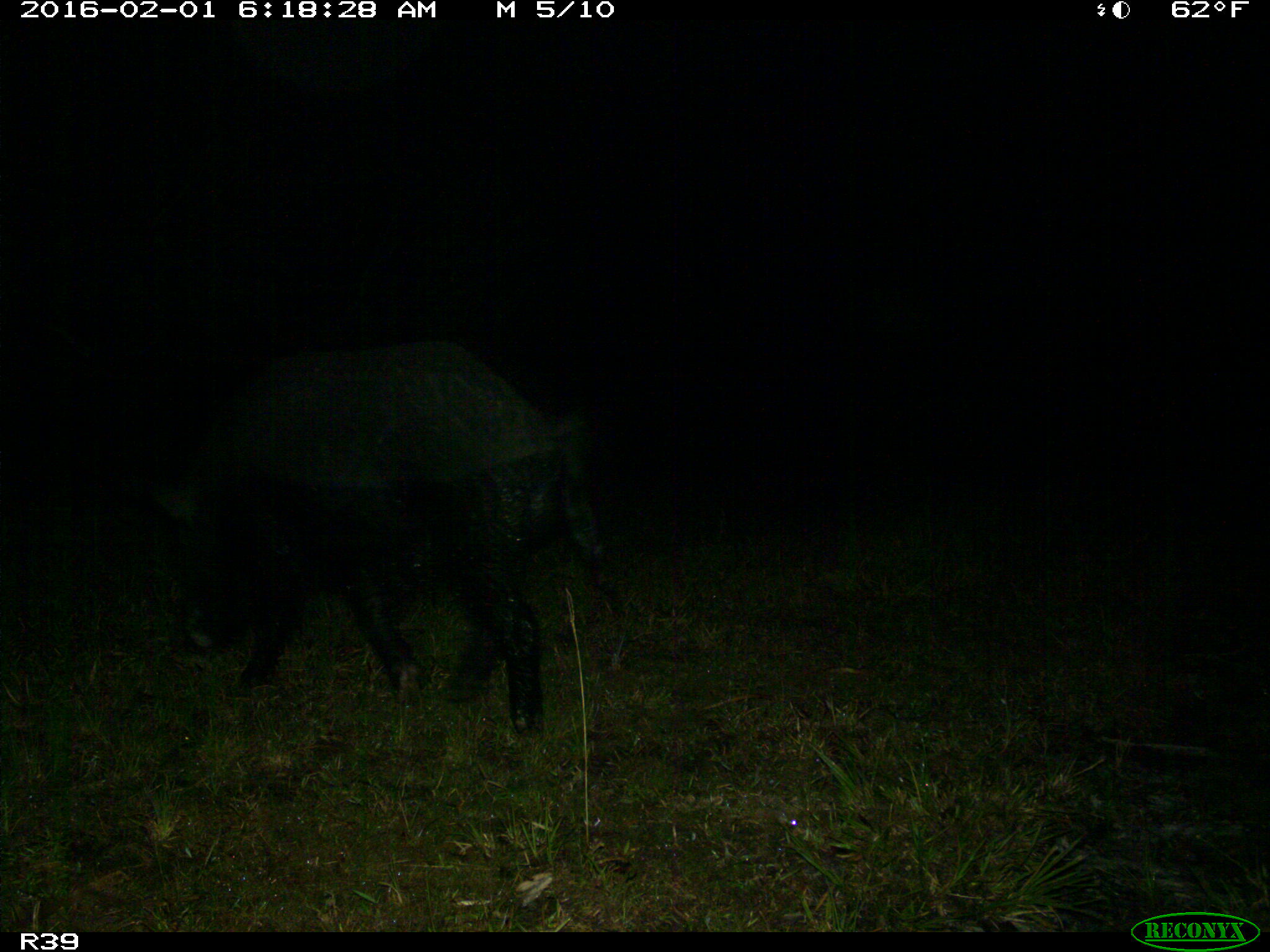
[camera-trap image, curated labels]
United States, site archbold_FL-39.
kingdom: Animalia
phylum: Chordata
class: Mammalia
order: Artiodactyla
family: Suidae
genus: Sus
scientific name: Sus scrofa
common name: wild boar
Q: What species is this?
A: Sus scrofa (wild boar).